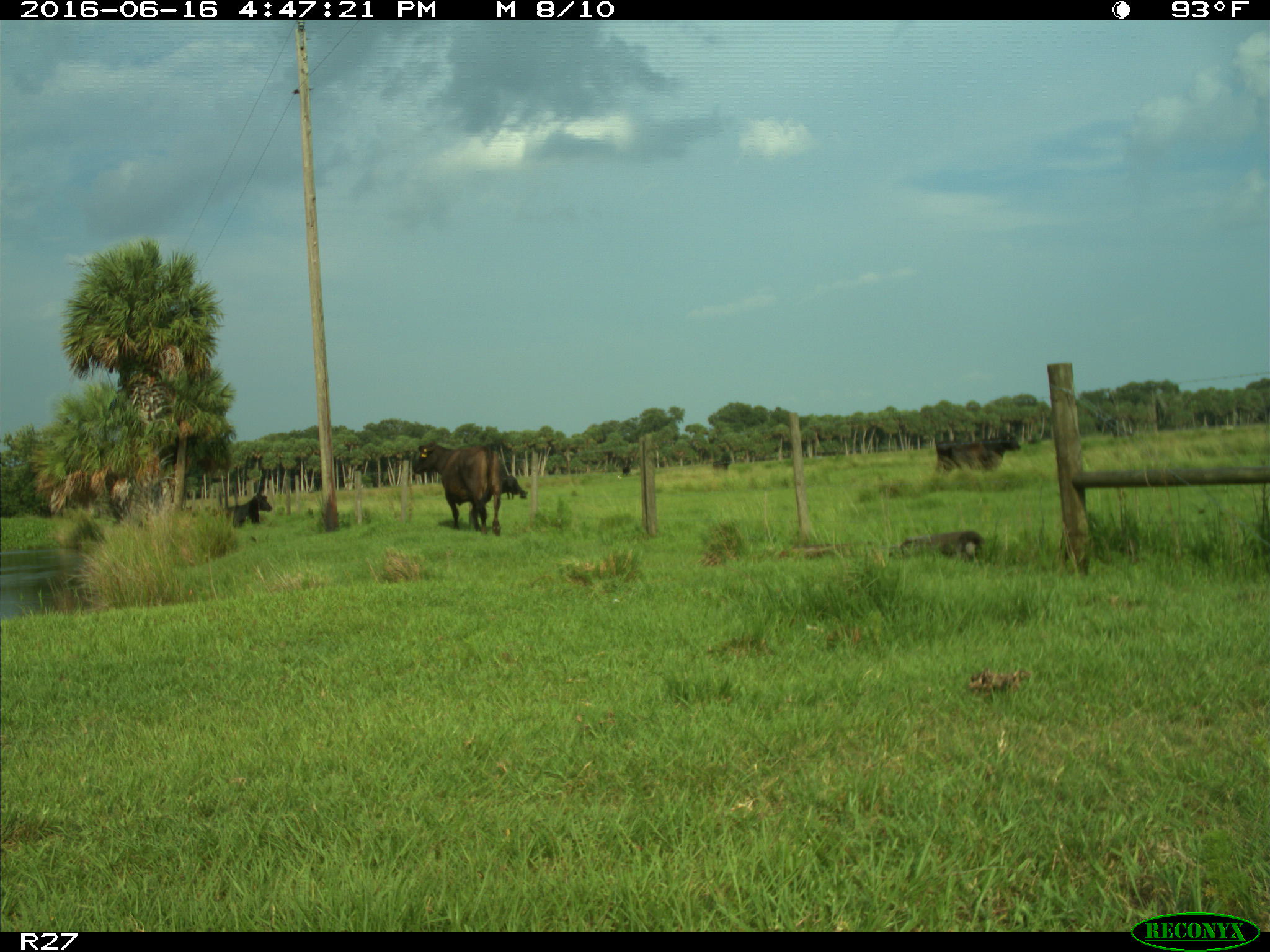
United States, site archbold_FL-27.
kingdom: Animalia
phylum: Chordata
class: Mammalia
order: Artiodactyla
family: Bovidae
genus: Bos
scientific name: Bos taurus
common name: domestic cow